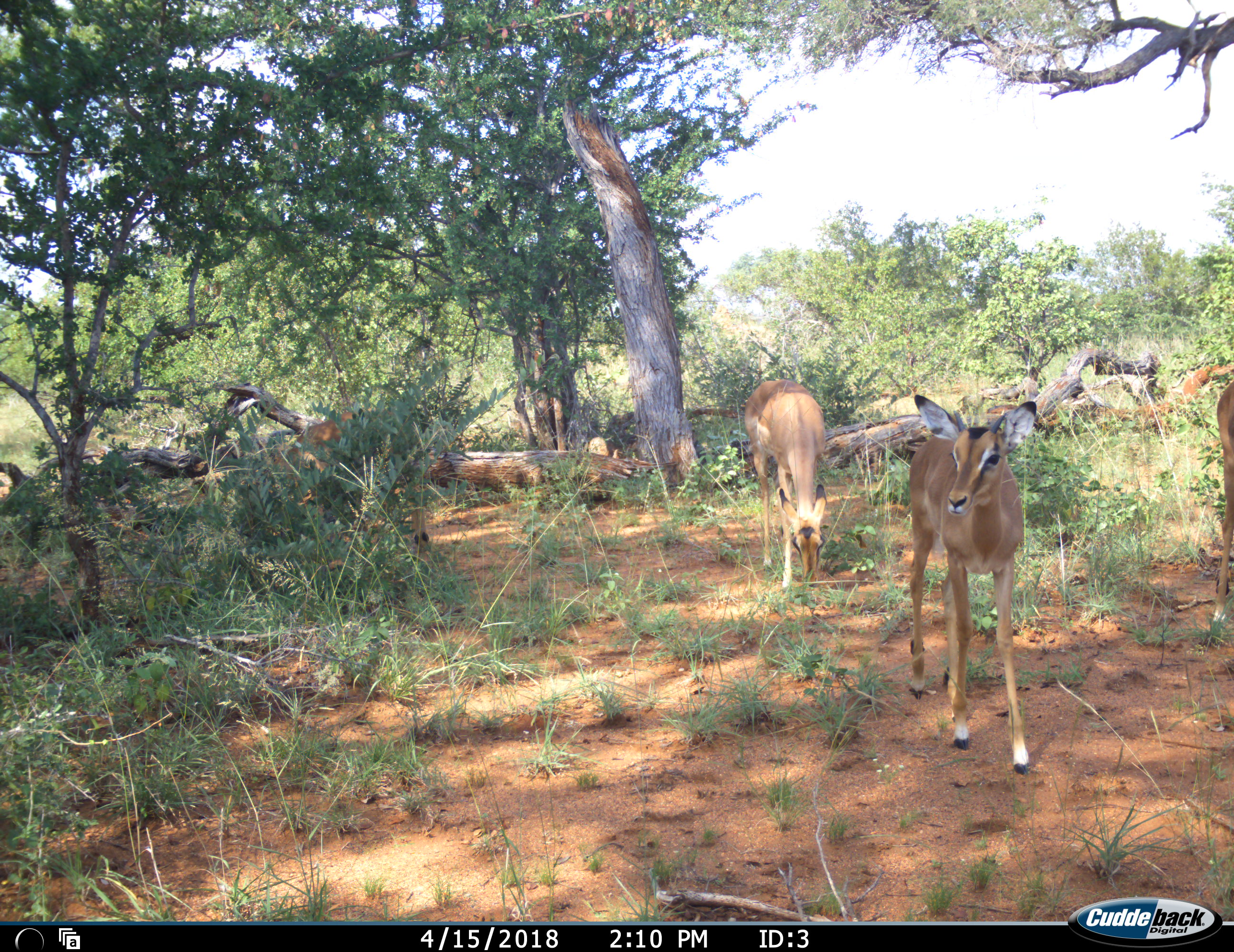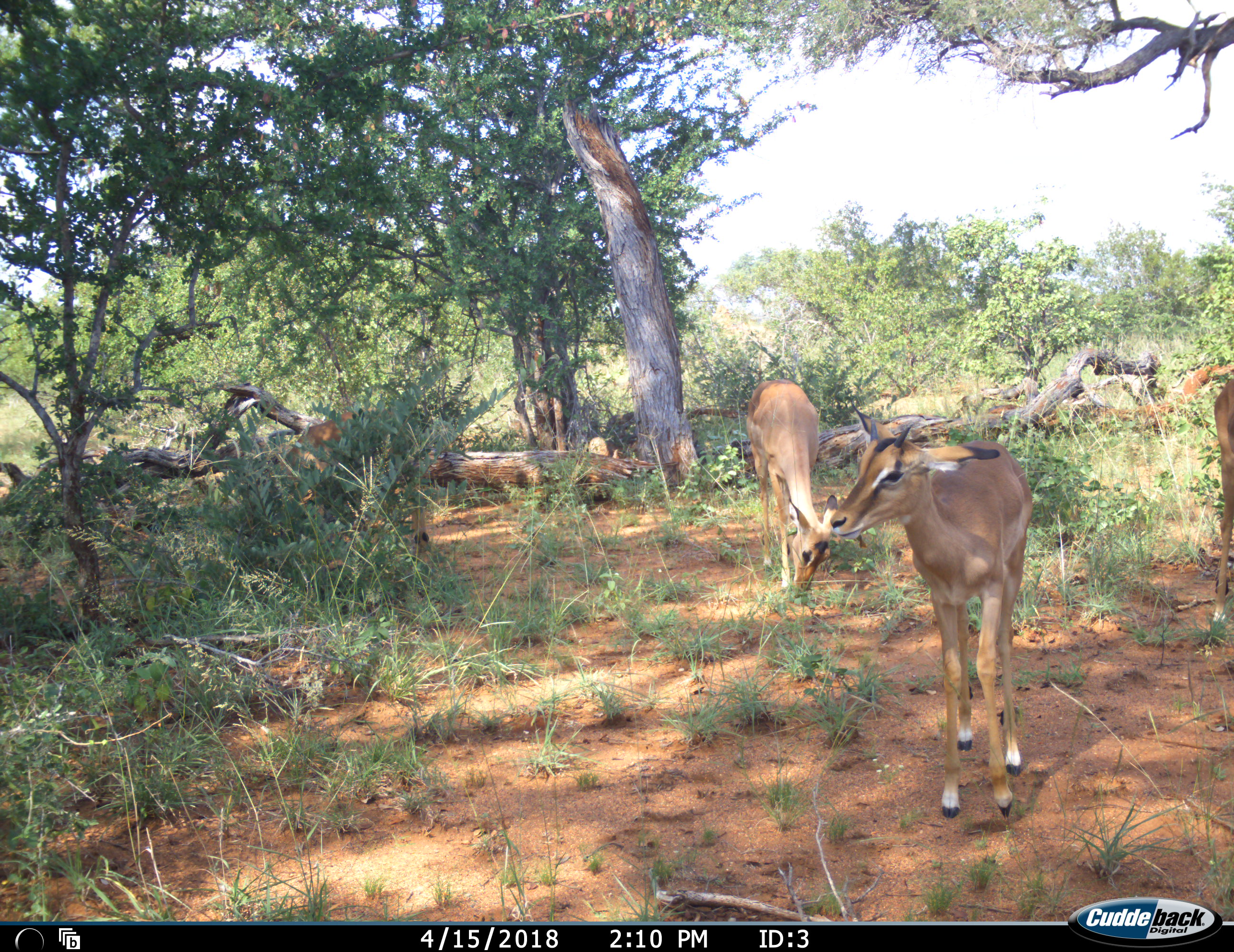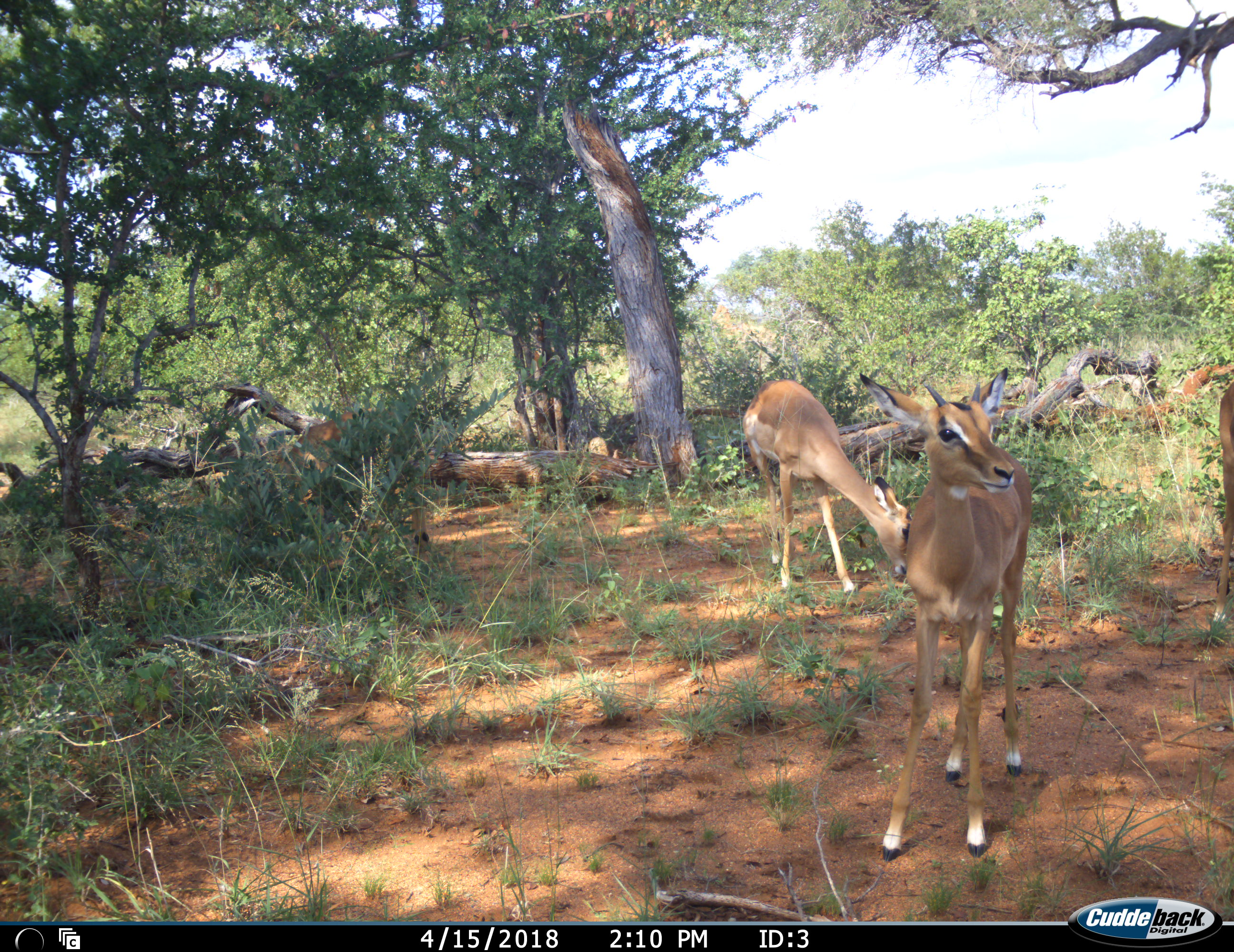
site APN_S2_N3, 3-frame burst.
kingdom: Animalia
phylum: Chordata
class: Mammalia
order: Artiodactyla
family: Bovidae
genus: Aepyceros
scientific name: Aepyceros melampus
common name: impala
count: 3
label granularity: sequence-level